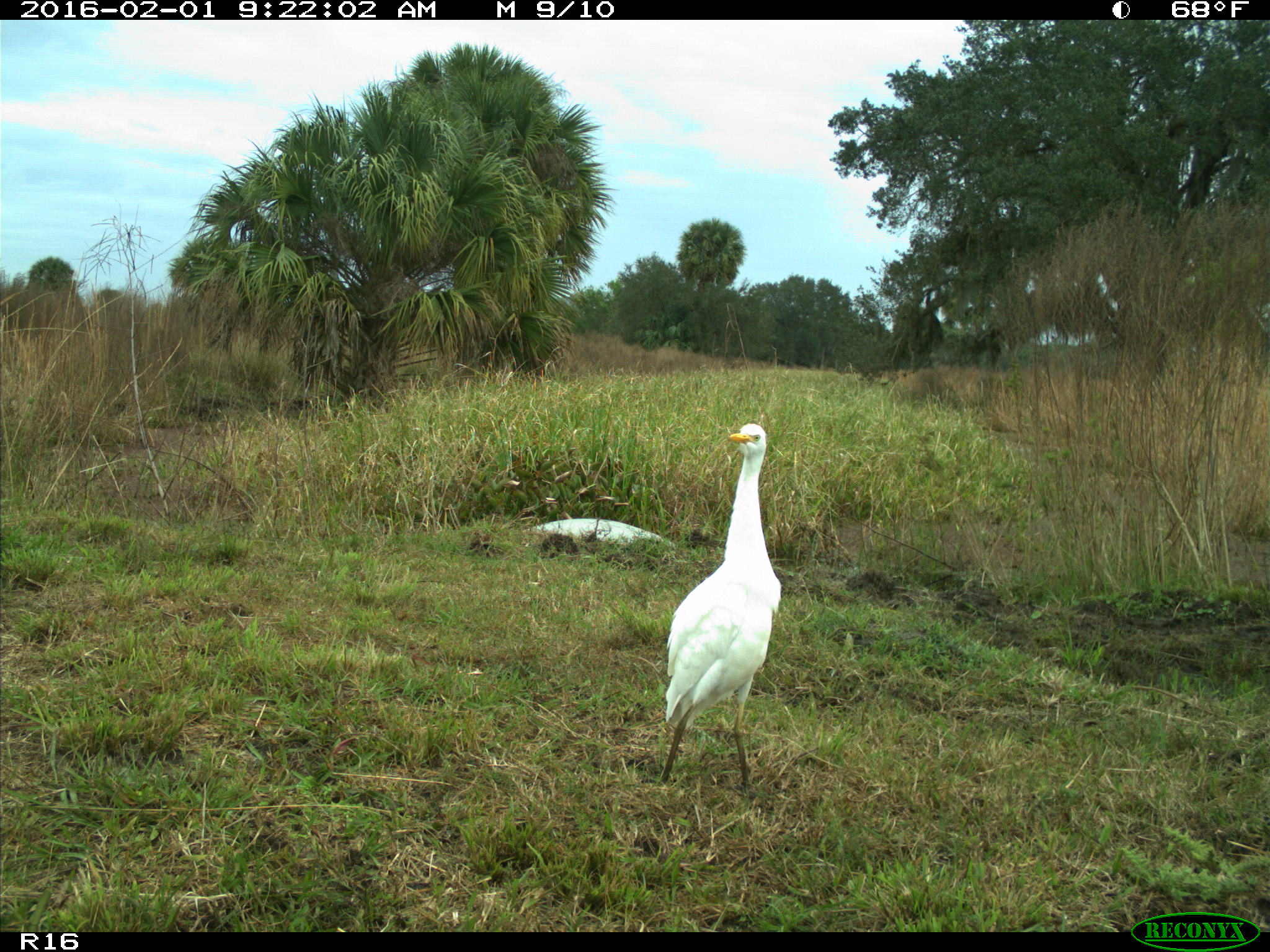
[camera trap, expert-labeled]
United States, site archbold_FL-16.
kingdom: Animalia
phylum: Chordata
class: Aves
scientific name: Aves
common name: birds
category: unidentified bird